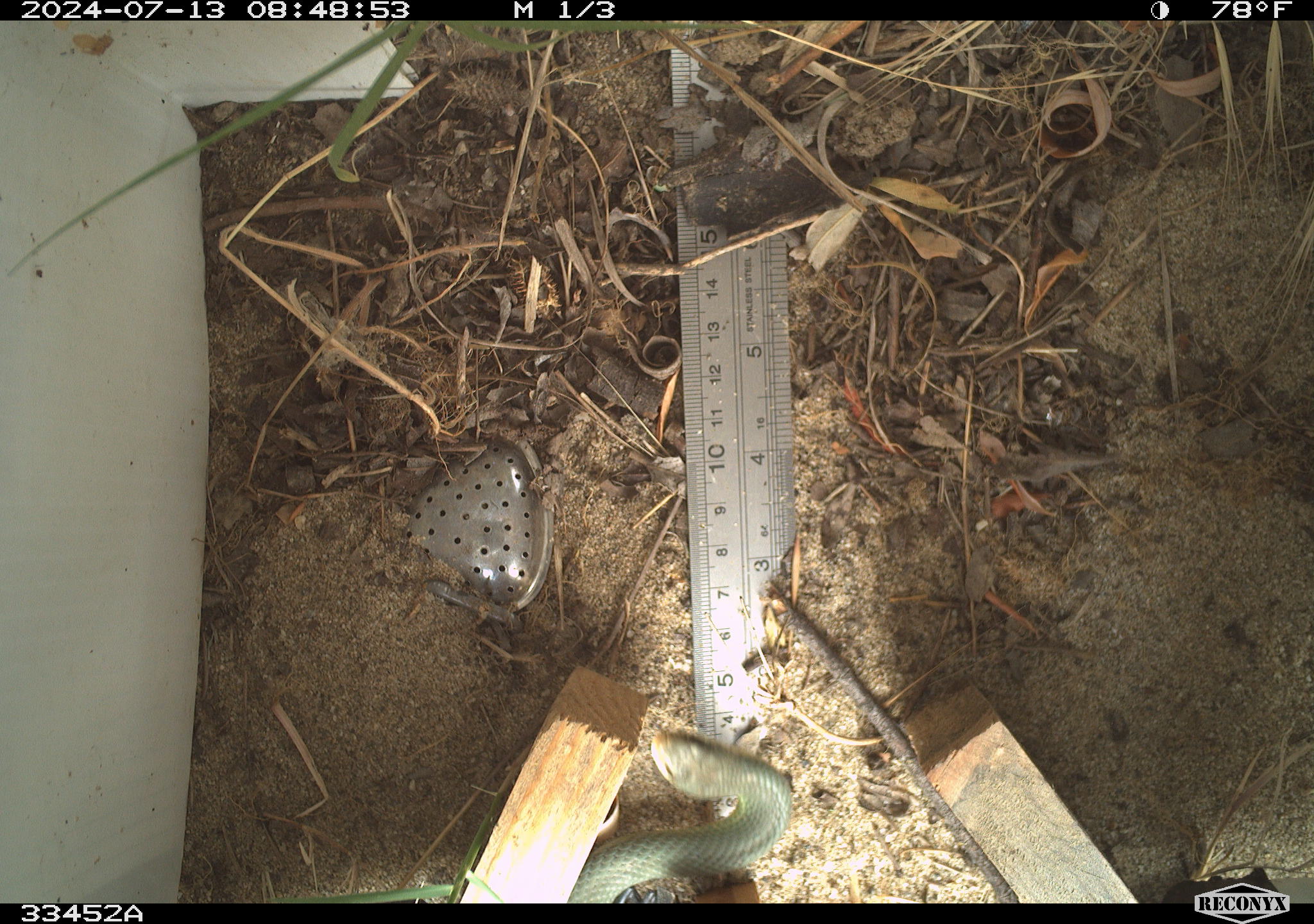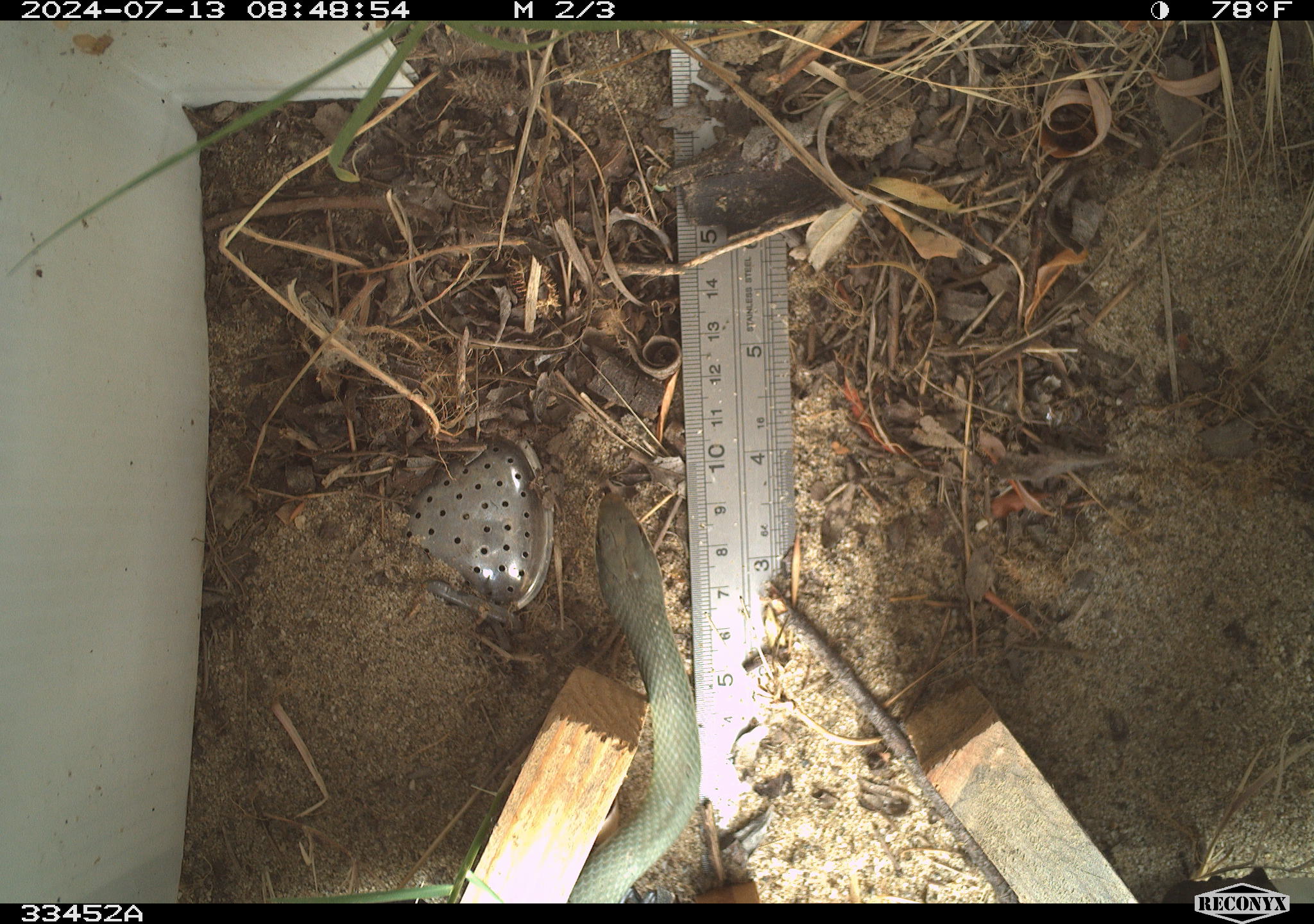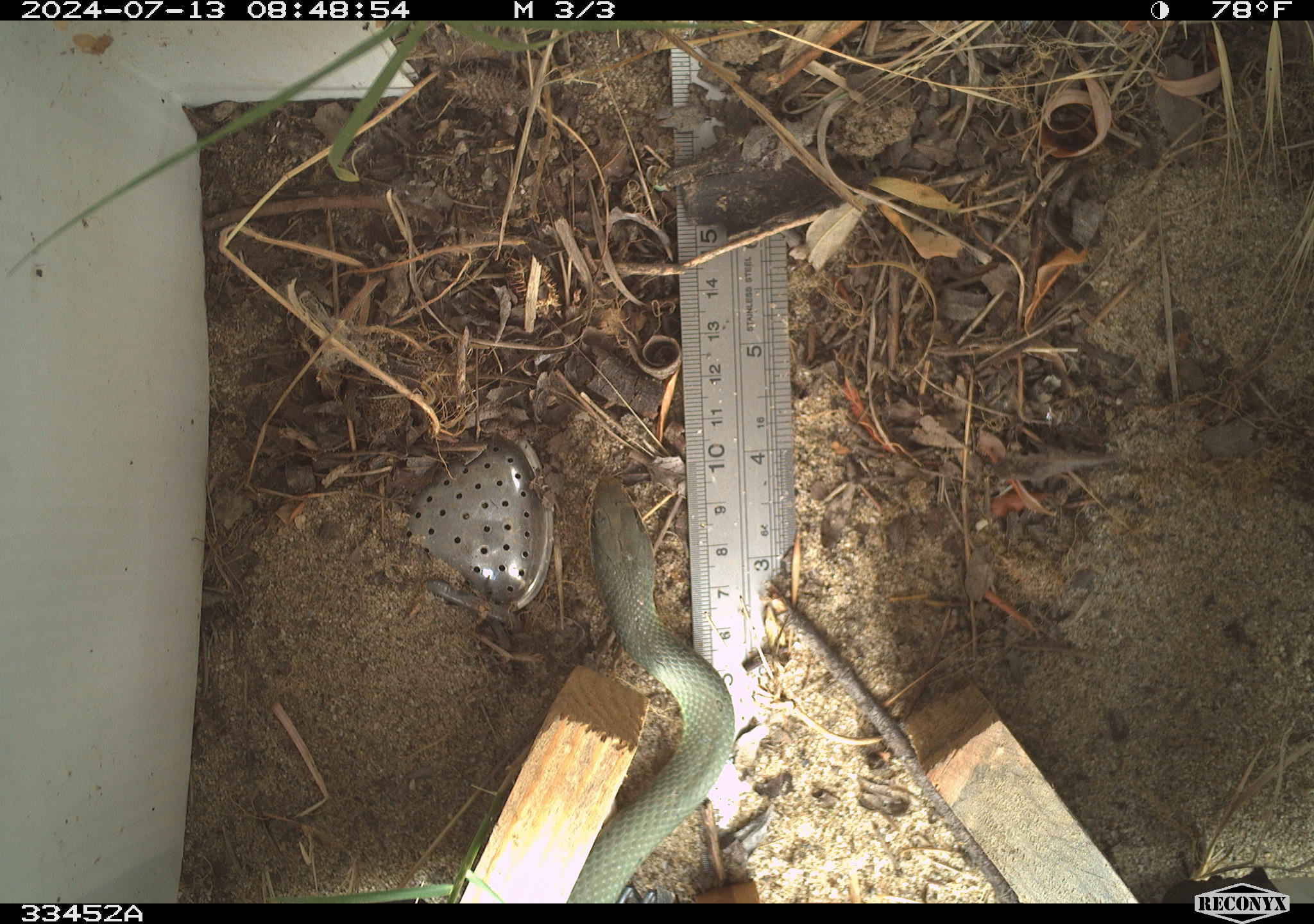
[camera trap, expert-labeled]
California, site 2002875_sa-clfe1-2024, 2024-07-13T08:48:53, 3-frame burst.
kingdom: Animalia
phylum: Chordata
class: Reptilia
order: Squamata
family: Colubridae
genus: Coluber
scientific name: Coluber constrictor mormon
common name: western yellow-bellied racer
Western yellow-bellied racer (Coluber constrictor mormon).